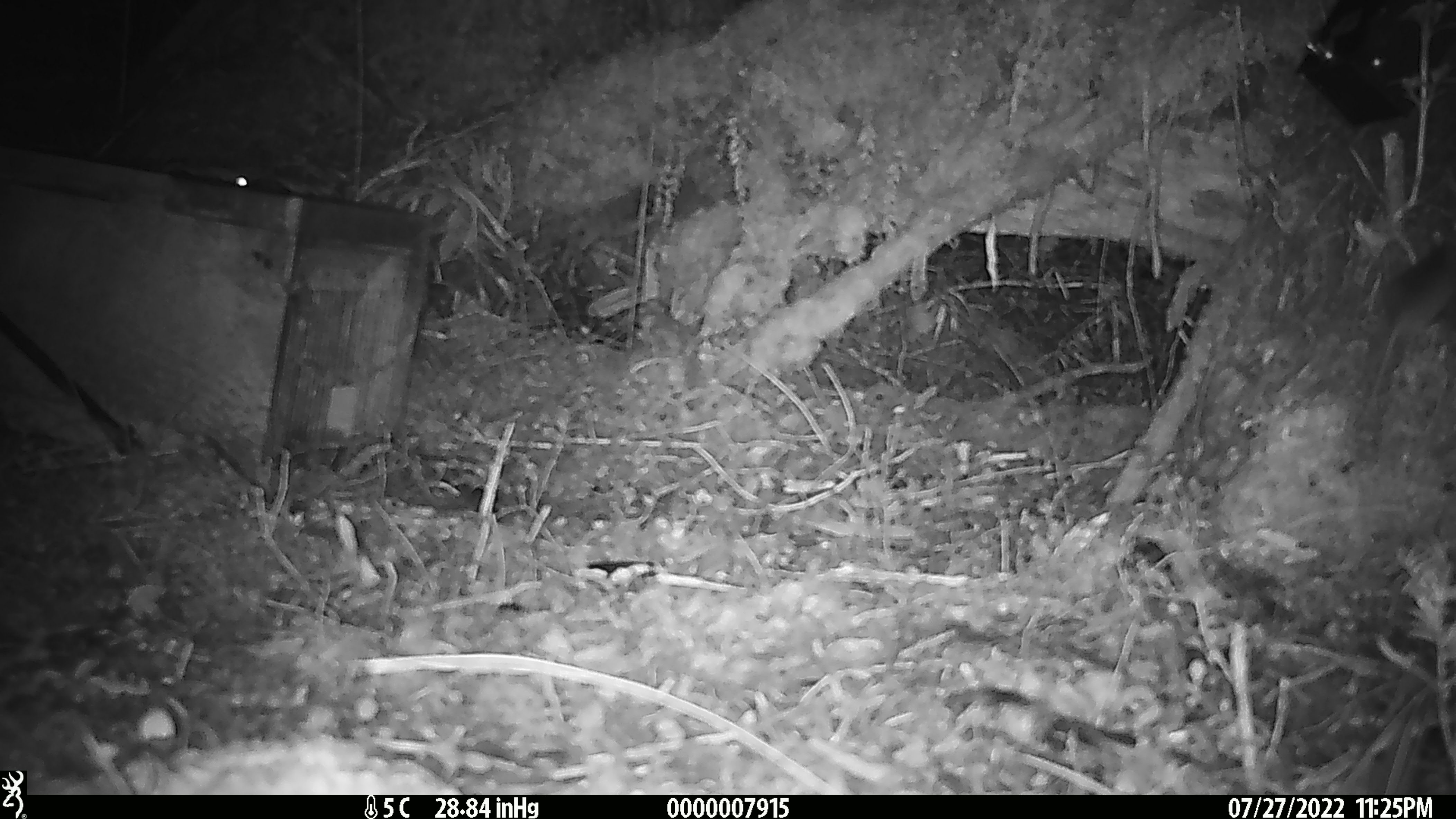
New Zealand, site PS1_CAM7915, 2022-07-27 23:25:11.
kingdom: Animalia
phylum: Chordata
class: Mammalia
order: Rodentia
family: Muridae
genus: Mus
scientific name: Mus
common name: mouse